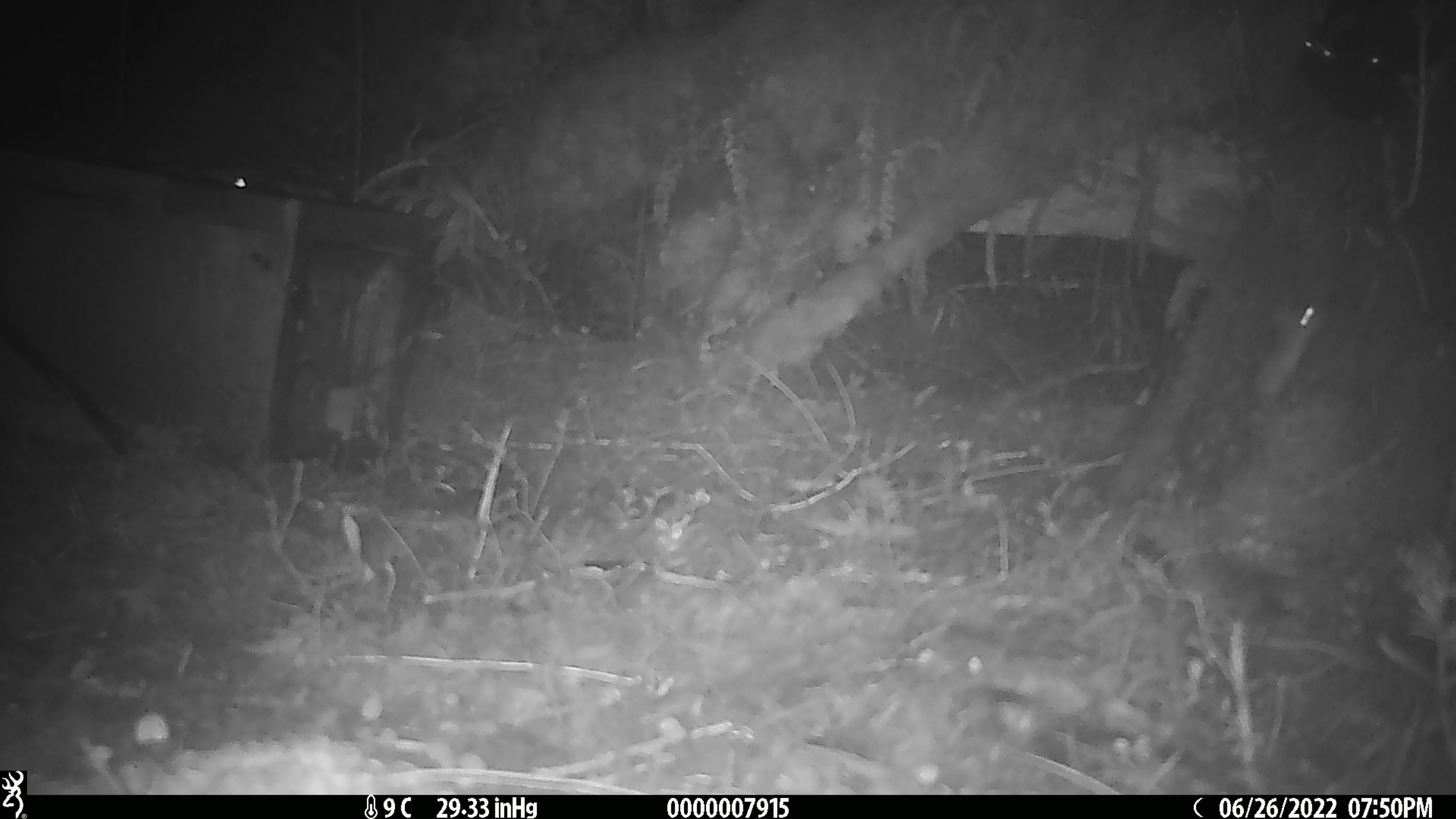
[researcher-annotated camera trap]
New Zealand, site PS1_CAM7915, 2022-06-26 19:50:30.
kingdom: Animalia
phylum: Chordata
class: Mammalia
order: Rodentia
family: Muridae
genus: Mus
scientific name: Mus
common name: mouse